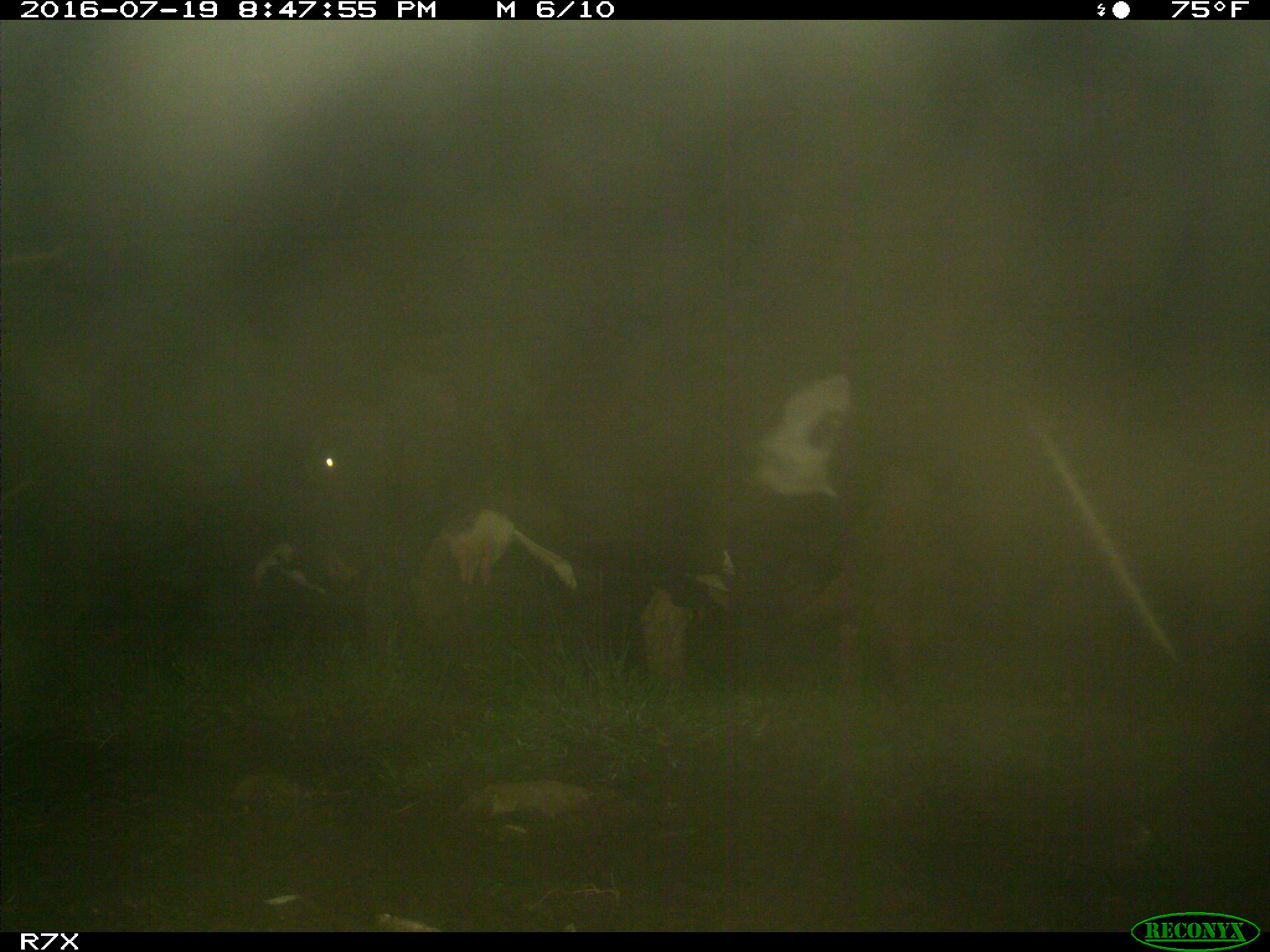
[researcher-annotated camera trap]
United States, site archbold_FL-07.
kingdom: Animalia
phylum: Chordata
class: Mammalia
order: Artiodactyla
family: Bovidae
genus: Bos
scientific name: Bos taurus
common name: domestic cow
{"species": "Bos taurus (domestic cow)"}